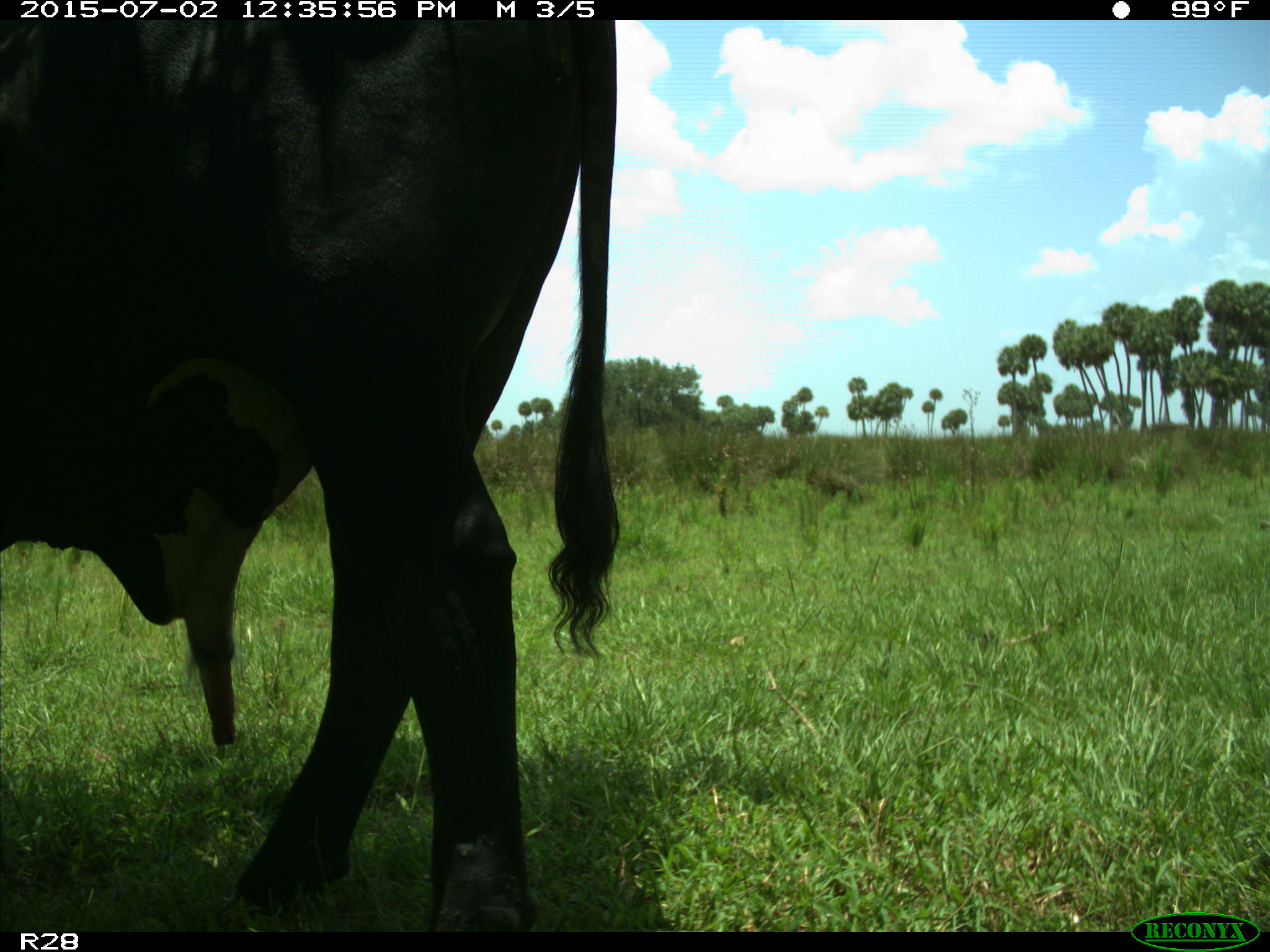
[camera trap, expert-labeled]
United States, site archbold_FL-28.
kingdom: Animalia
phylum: Chordata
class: Mammalia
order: Artiodactyla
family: Bovidae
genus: Bos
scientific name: Bos taurus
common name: domestic cow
Bos taurus (domestic cow).